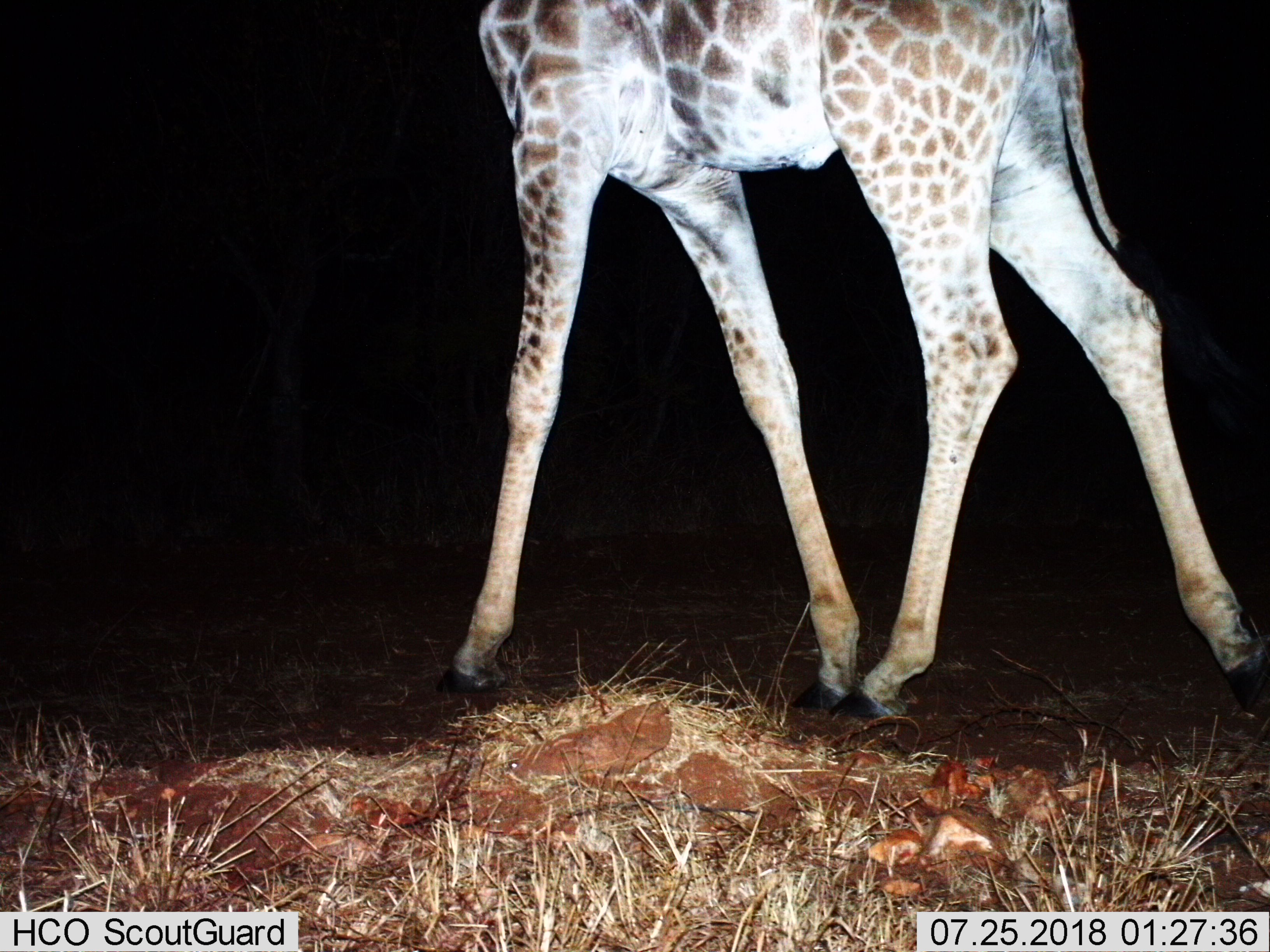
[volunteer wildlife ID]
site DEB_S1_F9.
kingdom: Animalia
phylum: Chordata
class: Mammalia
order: Artiodactyla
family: Giraffidae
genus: Giraffa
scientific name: Giraffa camelopardalis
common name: giraffe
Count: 1.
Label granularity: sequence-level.